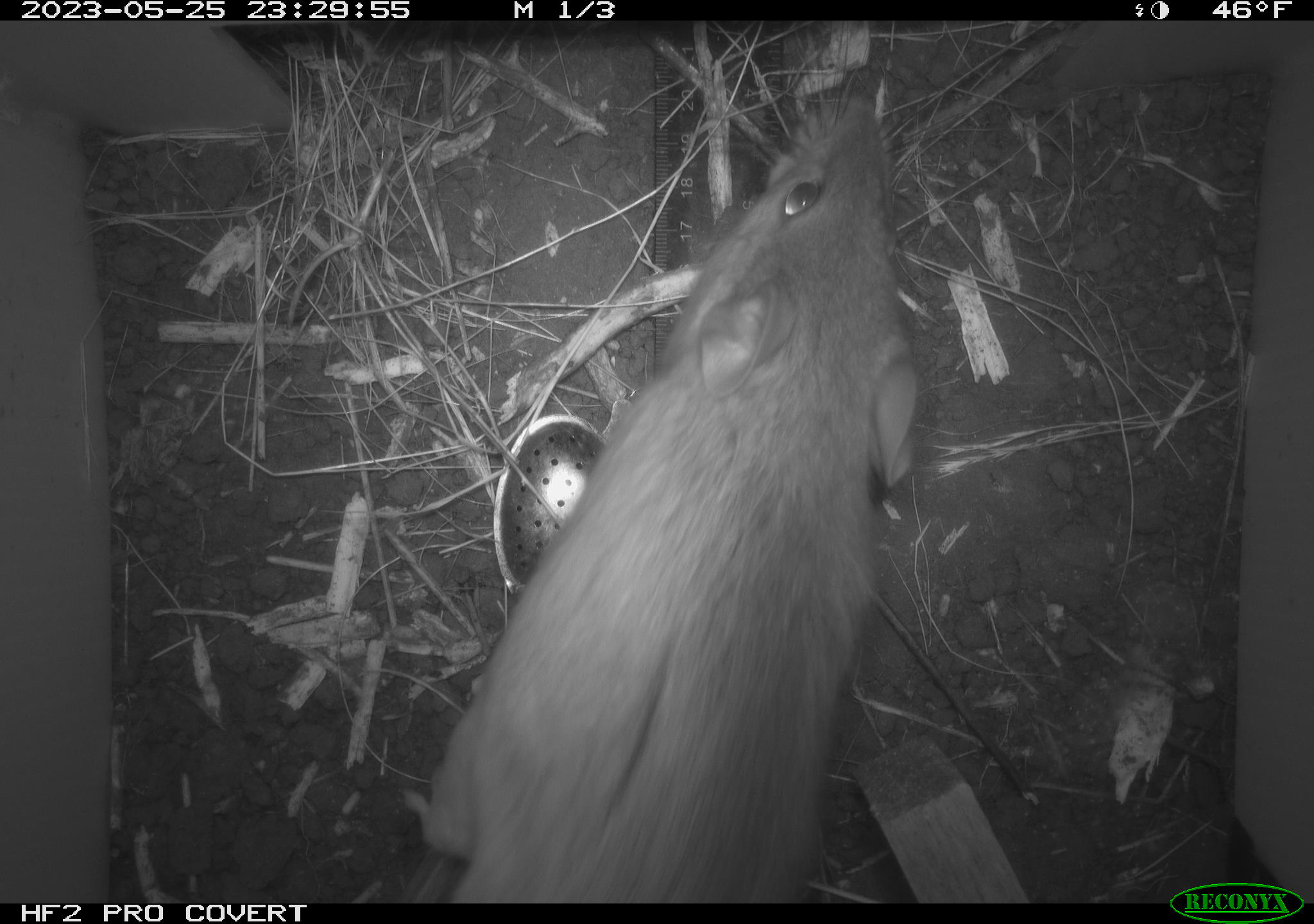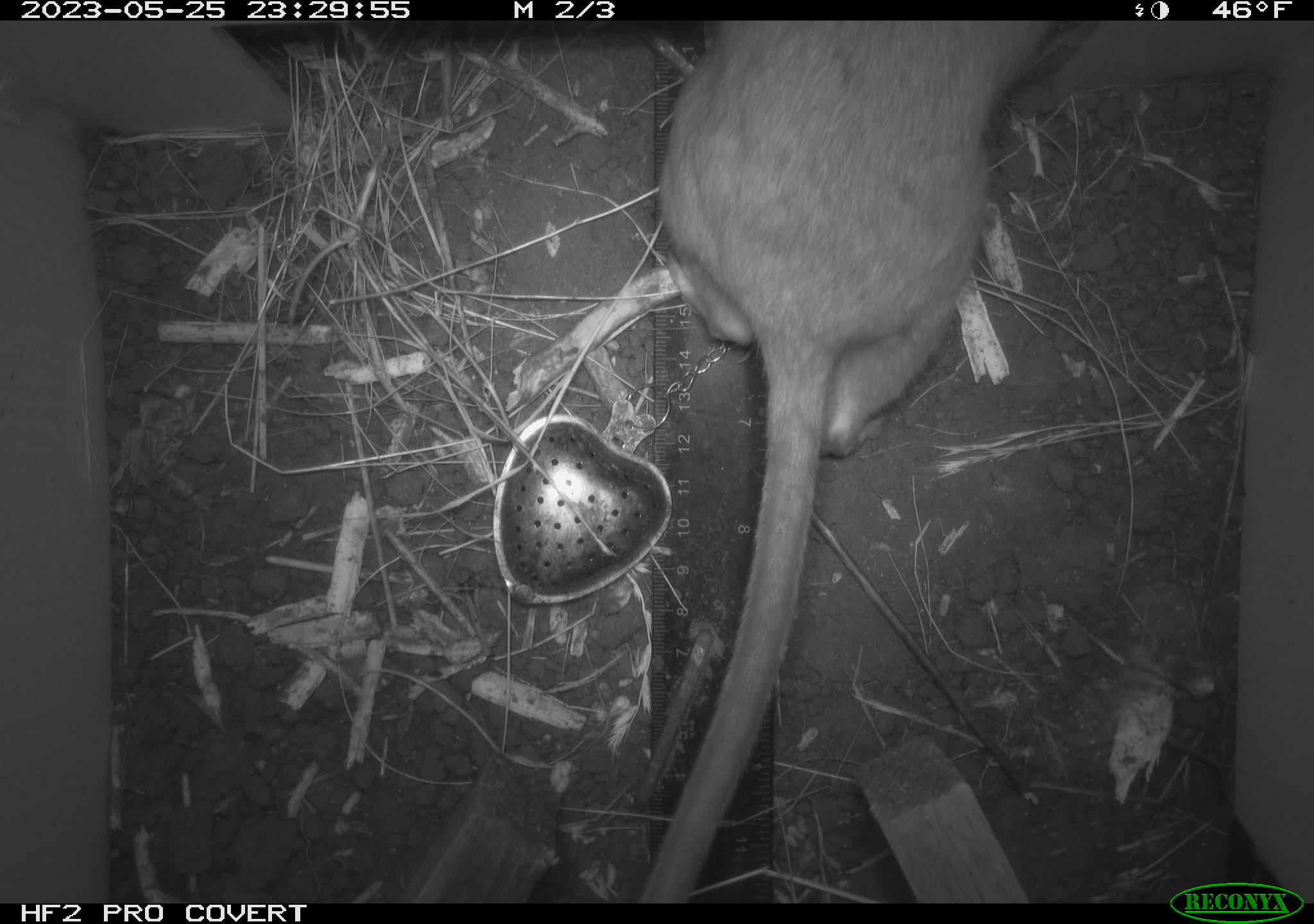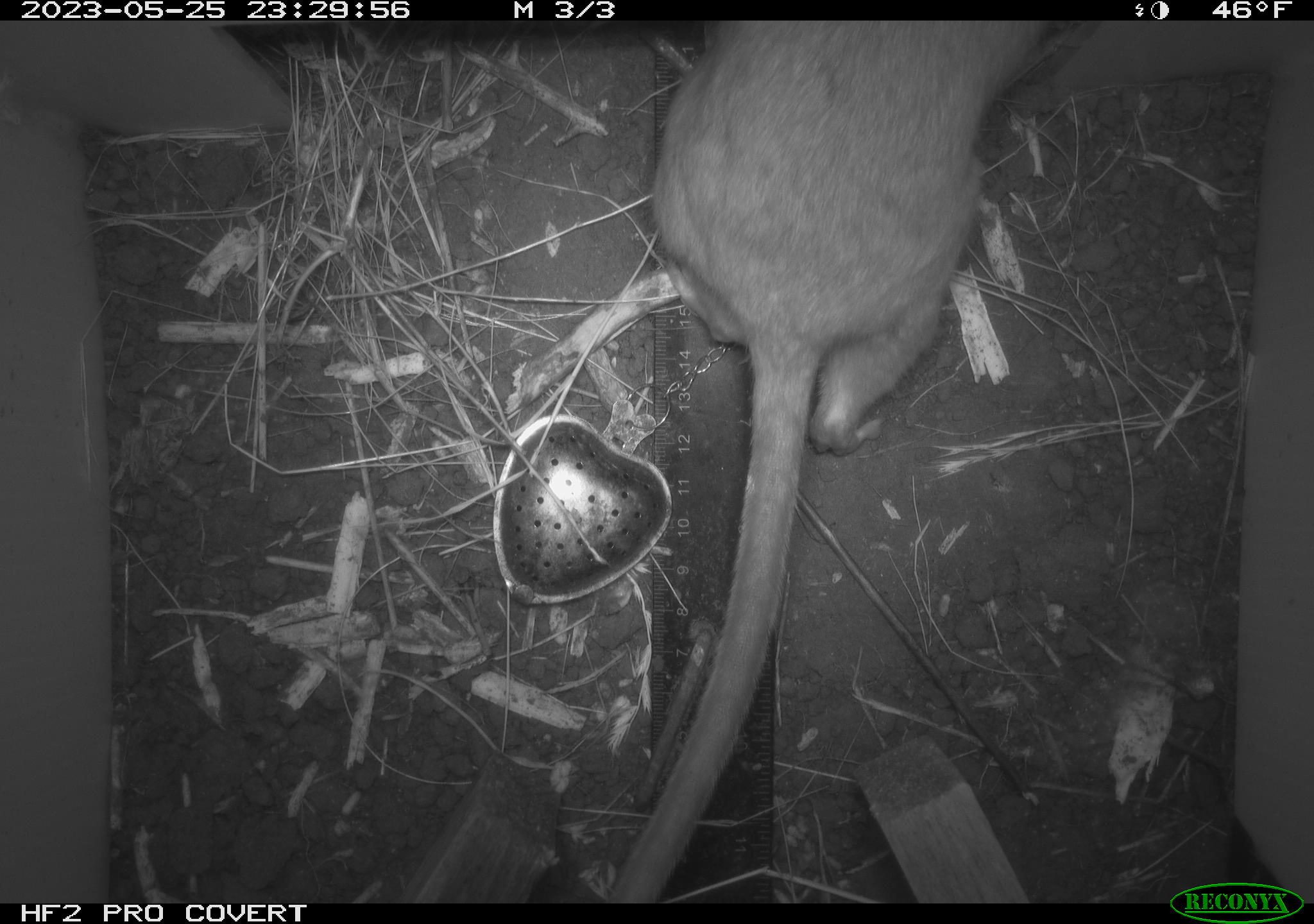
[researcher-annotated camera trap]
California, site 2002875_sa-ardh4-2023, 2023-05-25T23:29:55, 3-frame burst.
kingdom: Animalia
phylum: Chordata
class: Mammalia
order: Rodentia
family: Cricetidae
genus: Neotoma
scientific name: Neotoma fuscipes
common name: dusky-footed woodrat